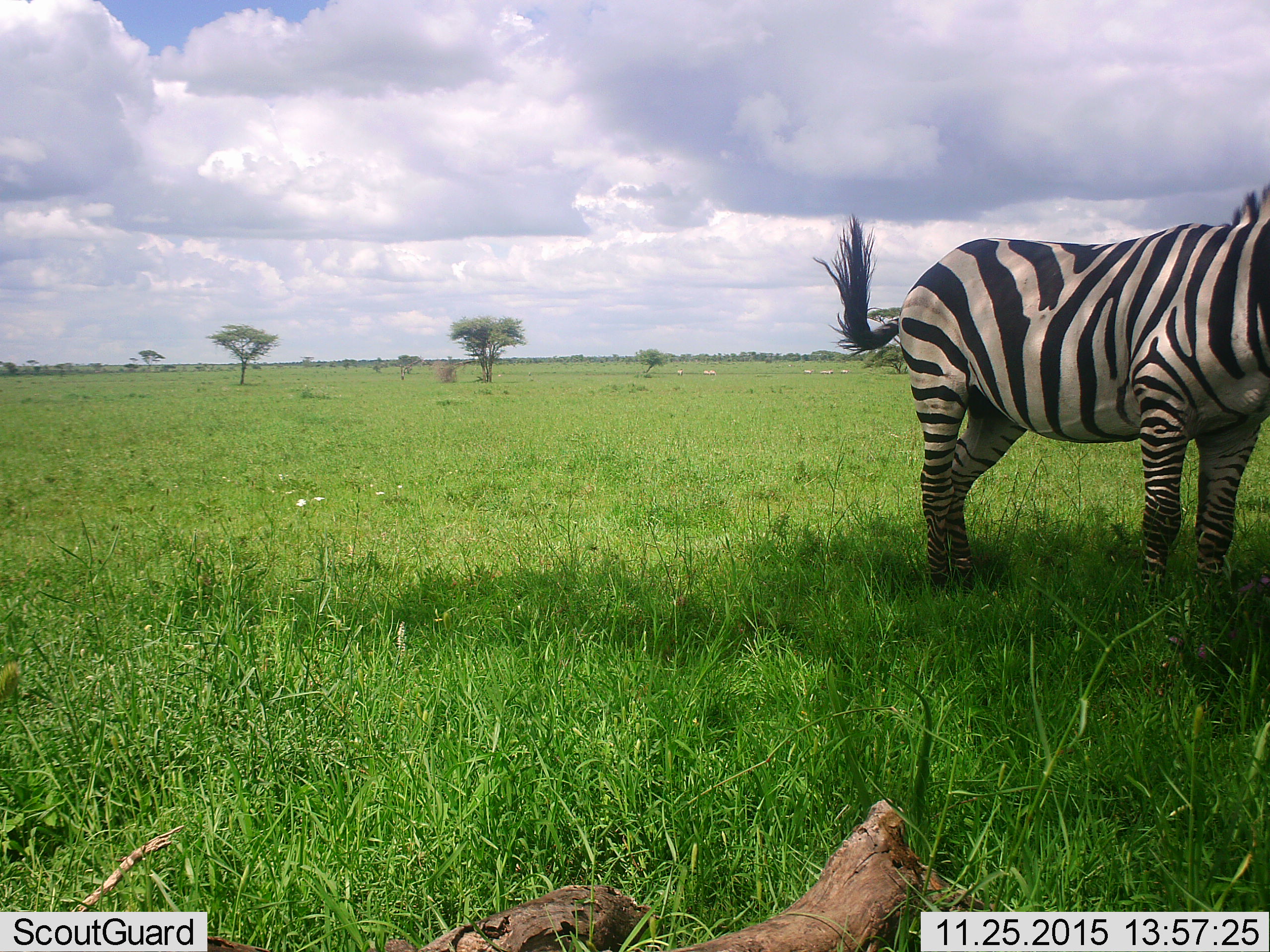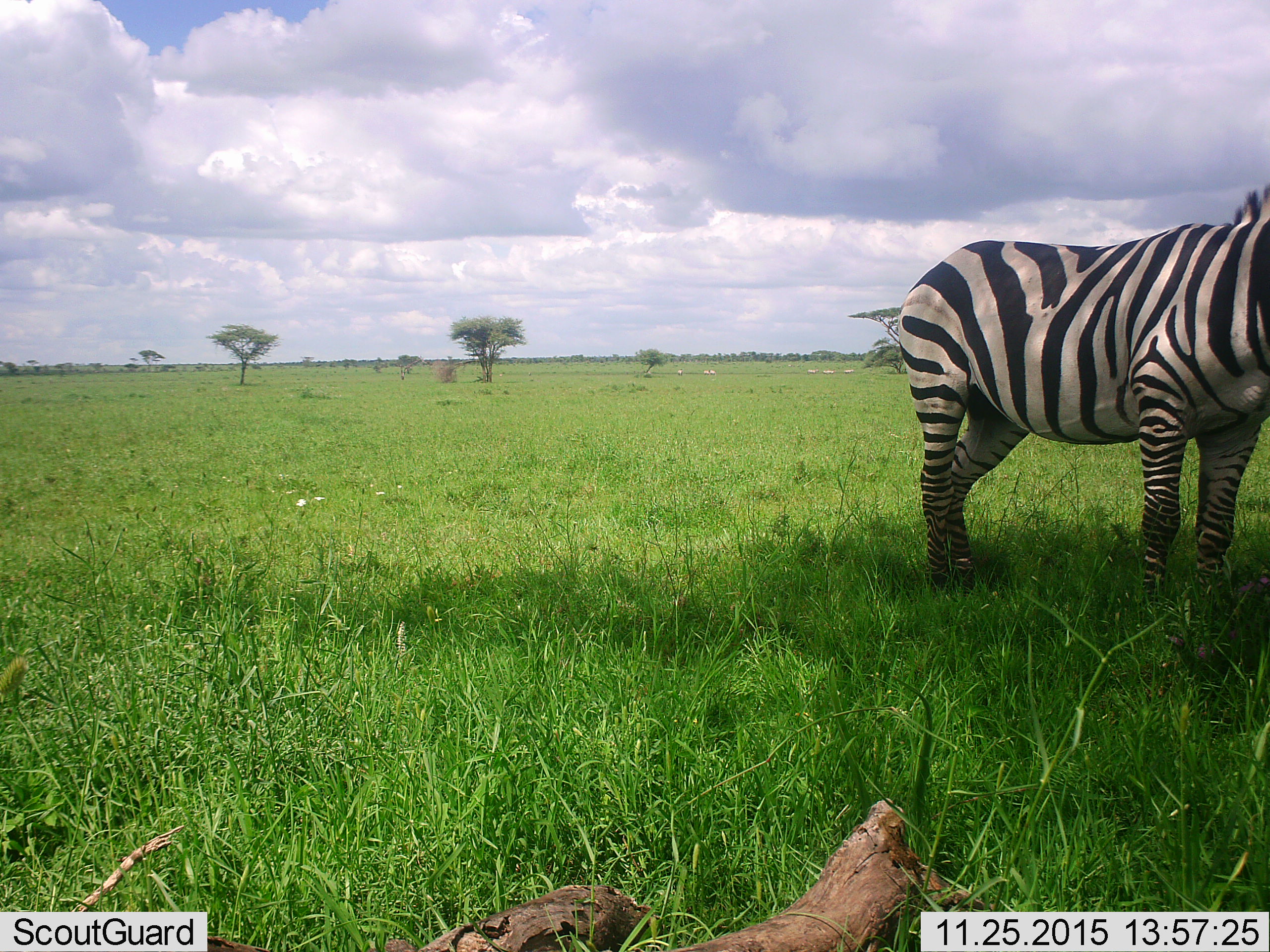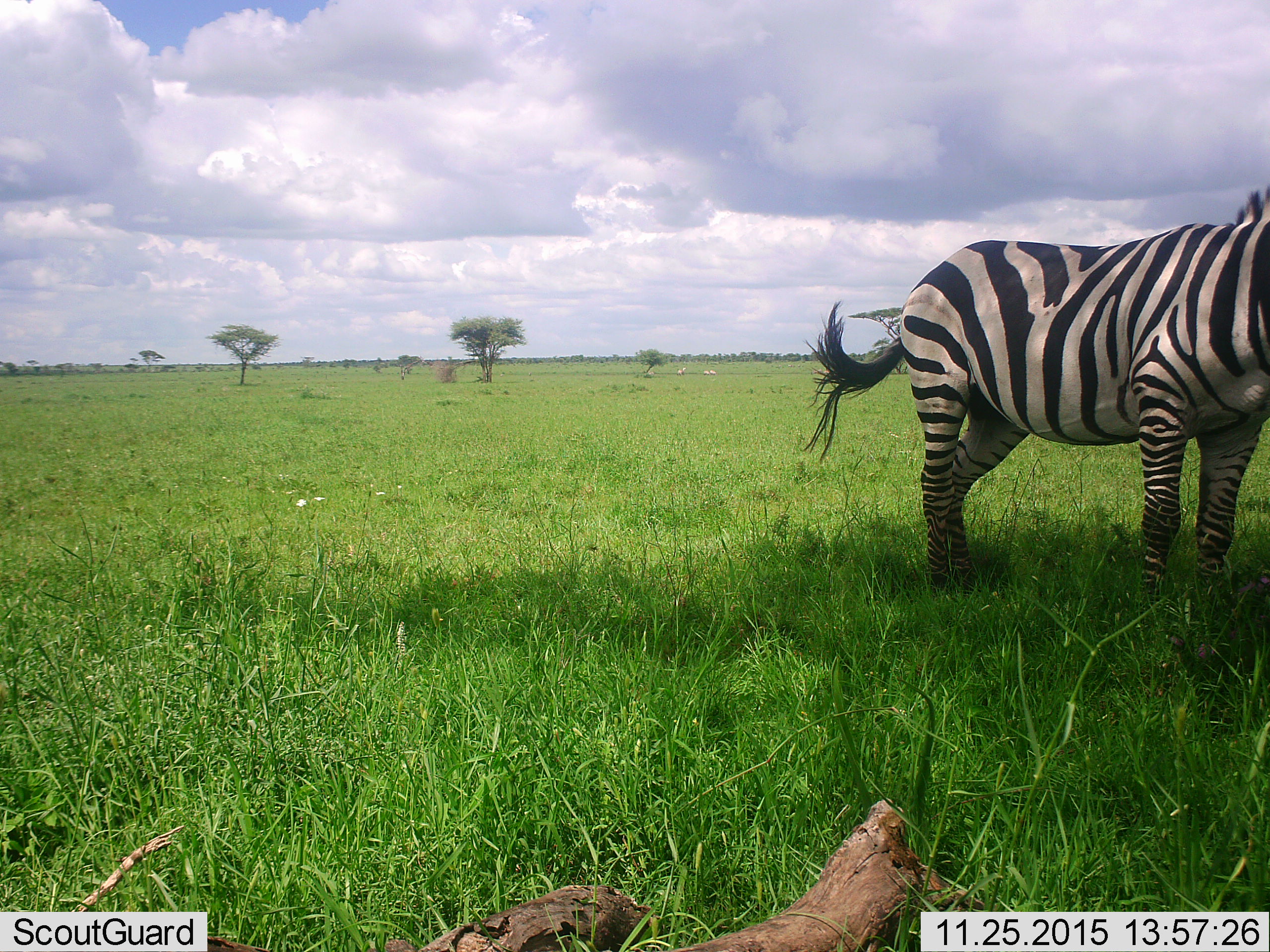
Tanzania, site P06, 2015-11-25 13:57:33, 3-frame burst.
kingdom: Animalia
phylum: Chordata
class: Mammalia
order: Perissodactyla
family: Equidae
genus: Equus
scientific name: Equus quagga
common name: plains zebra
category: zebra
Zebra (plains zebra) (Equus quagga), count 1. Behavior (volunteer vote fractions): standing 90%, resting 0%, moving 20%, interacting 0%. Young present (vote fraction): 0%. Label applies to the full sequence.